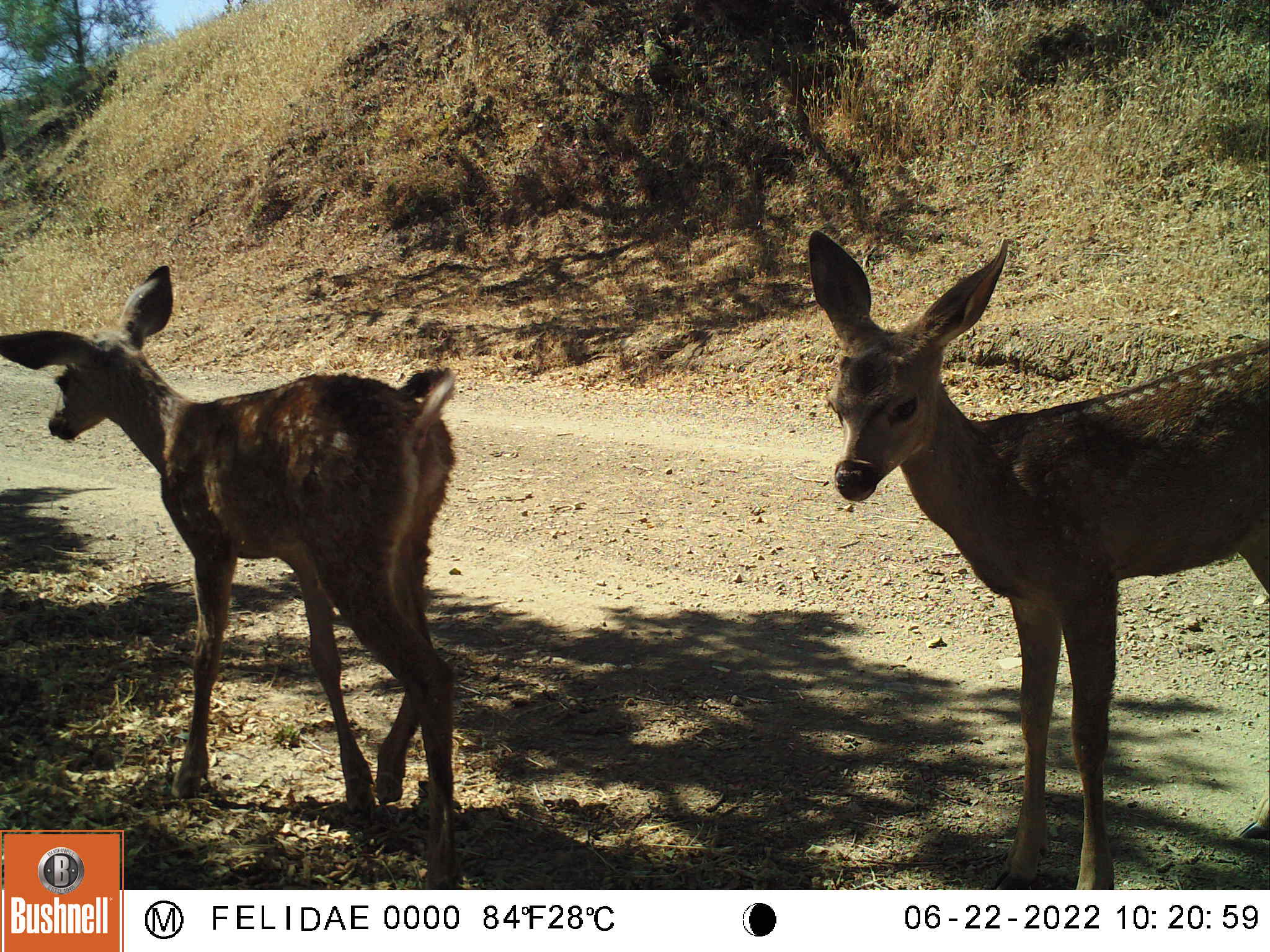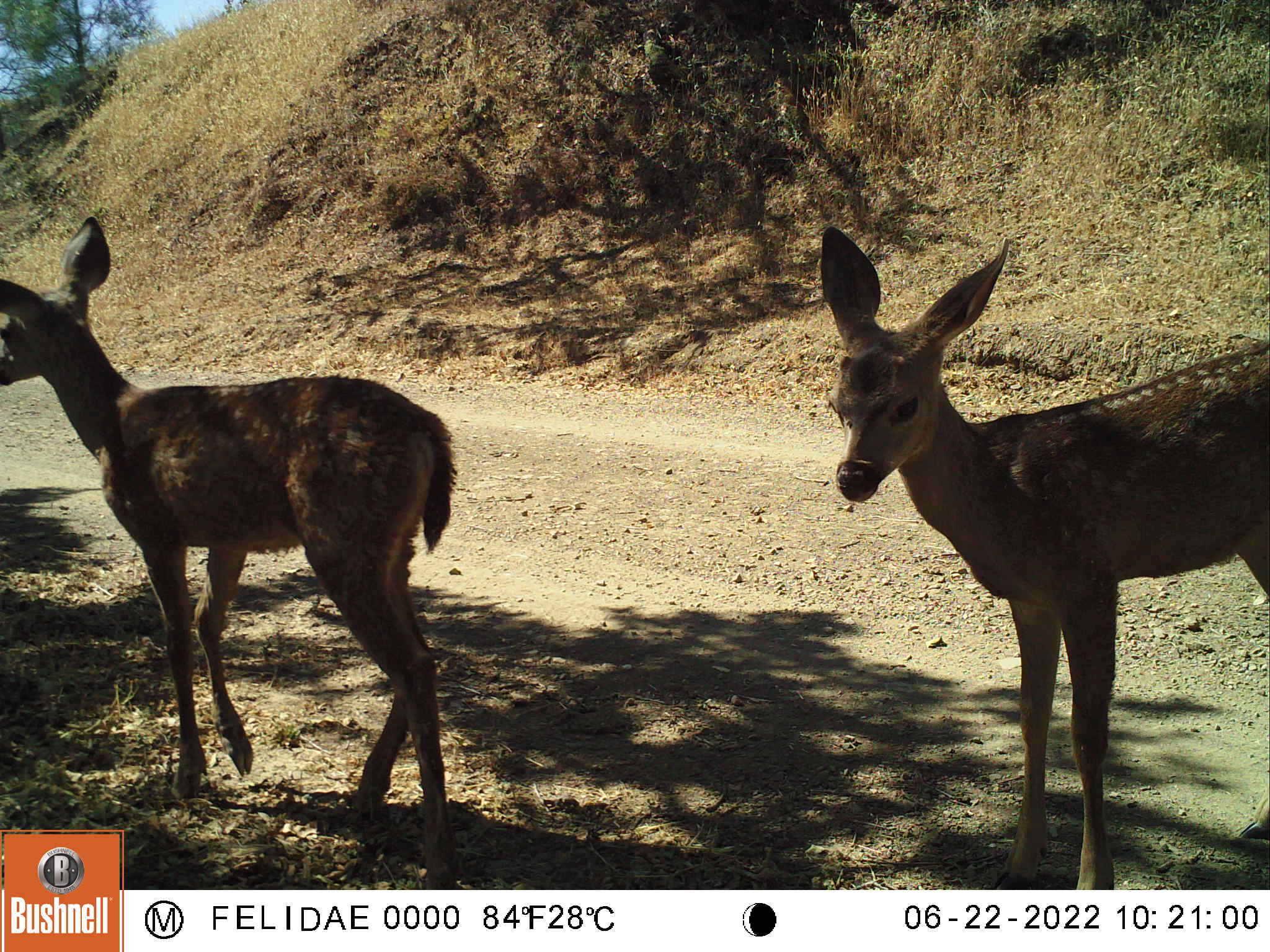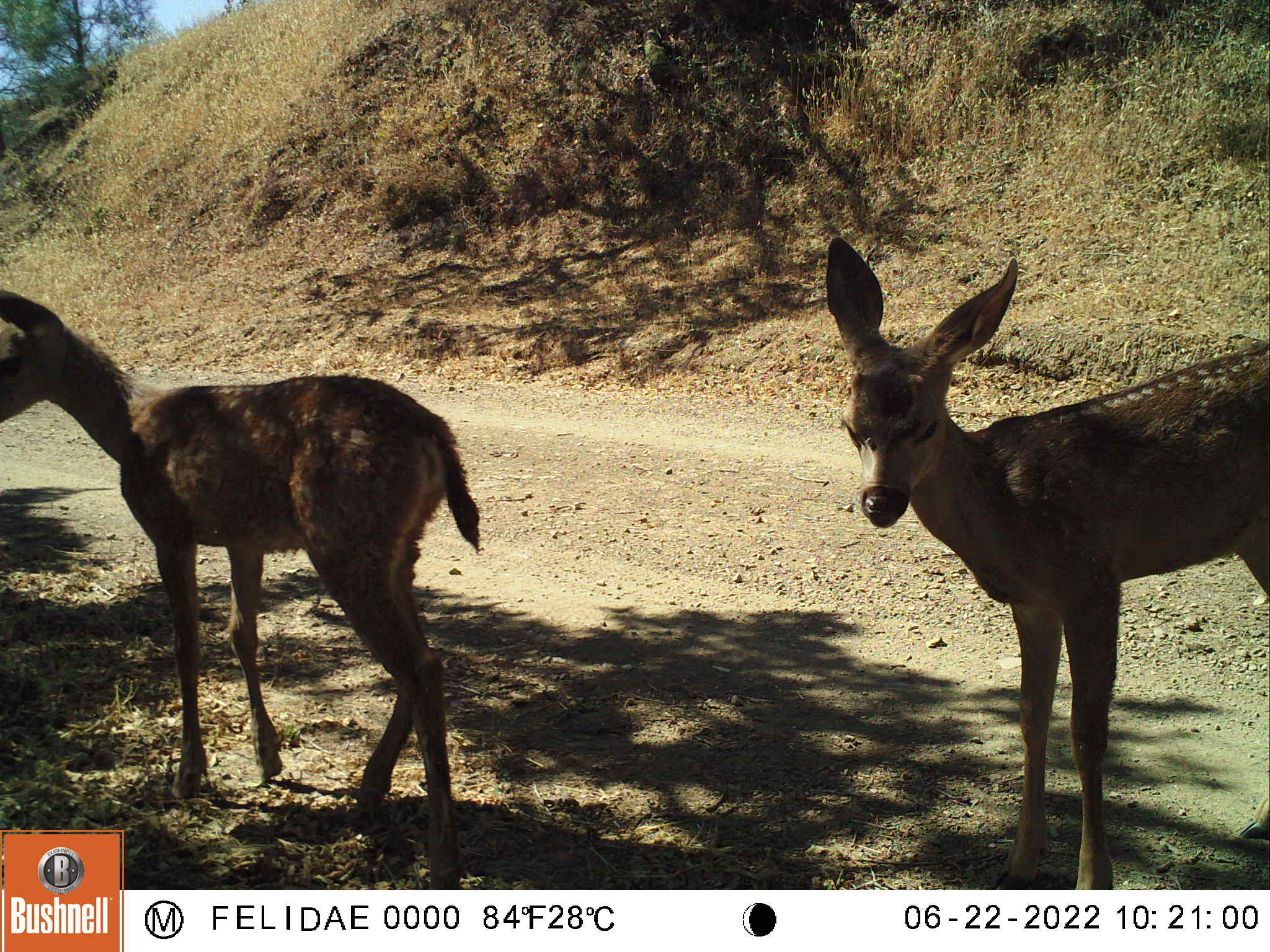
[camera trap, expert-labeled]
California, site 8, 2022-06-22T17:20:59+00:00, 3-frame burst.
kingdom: Animalia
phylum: Chordata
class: Mammalia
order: Artiodactyla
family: Cervidae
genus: Odocoileus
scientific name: Odocoileus hemionus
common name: mule deer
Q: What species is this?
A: Mule deer (Odocoileus hemionus).